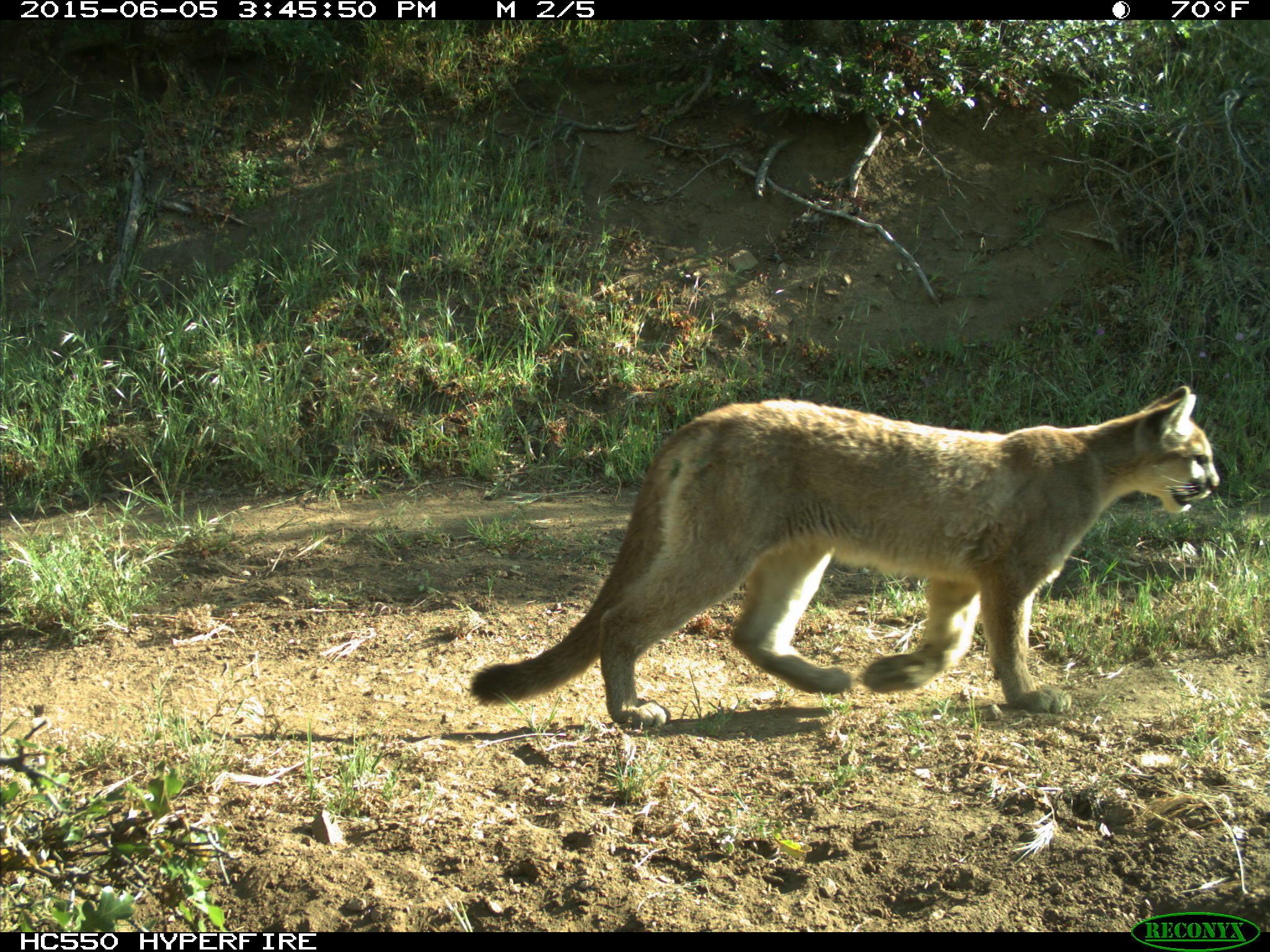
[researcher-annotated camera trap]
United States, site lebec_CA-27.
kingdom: Animalia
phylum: Chordata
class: Mammalia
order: Carnivora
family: Felidae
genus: Puma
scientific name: Puma concolor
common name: mountain lion